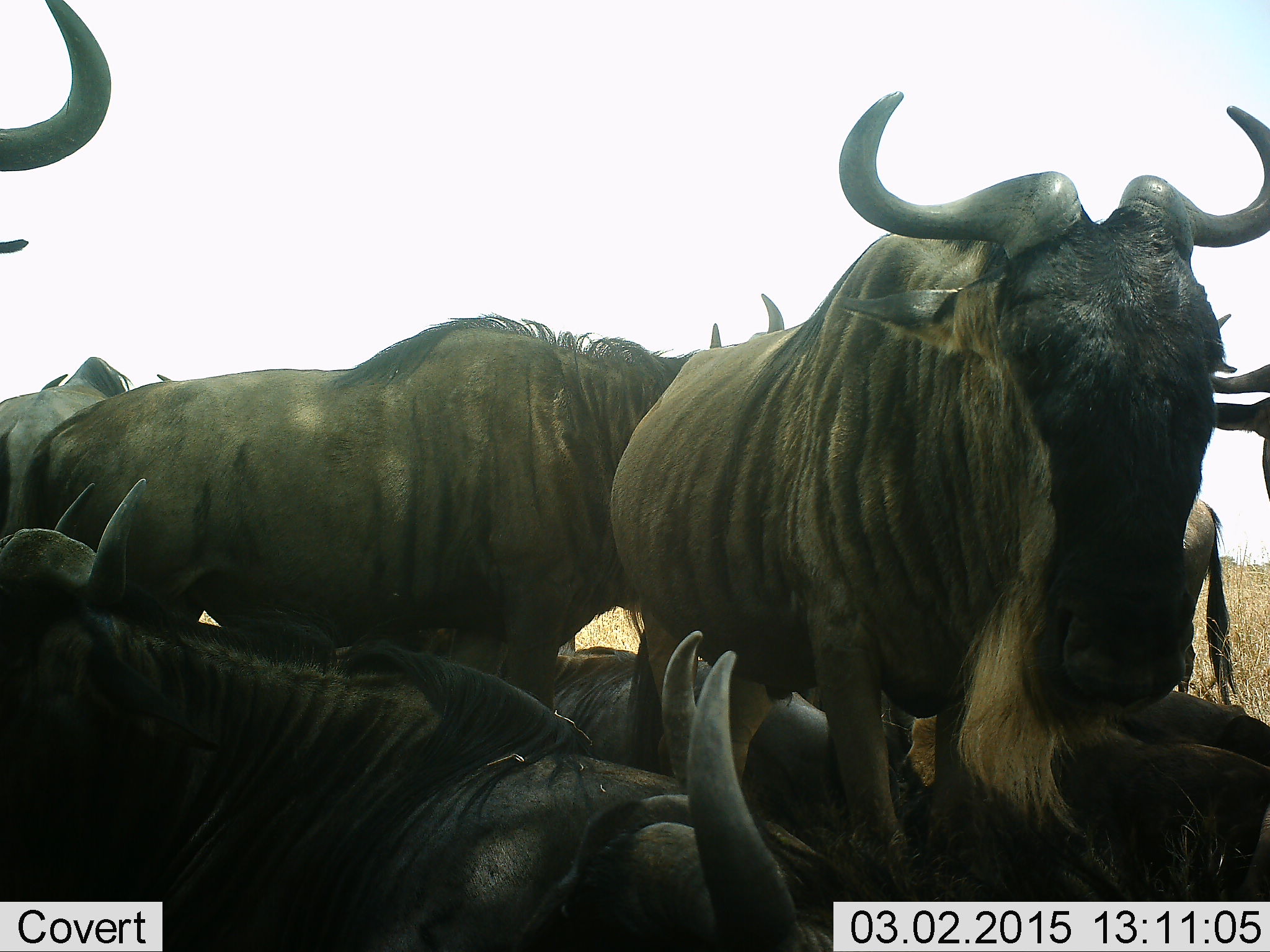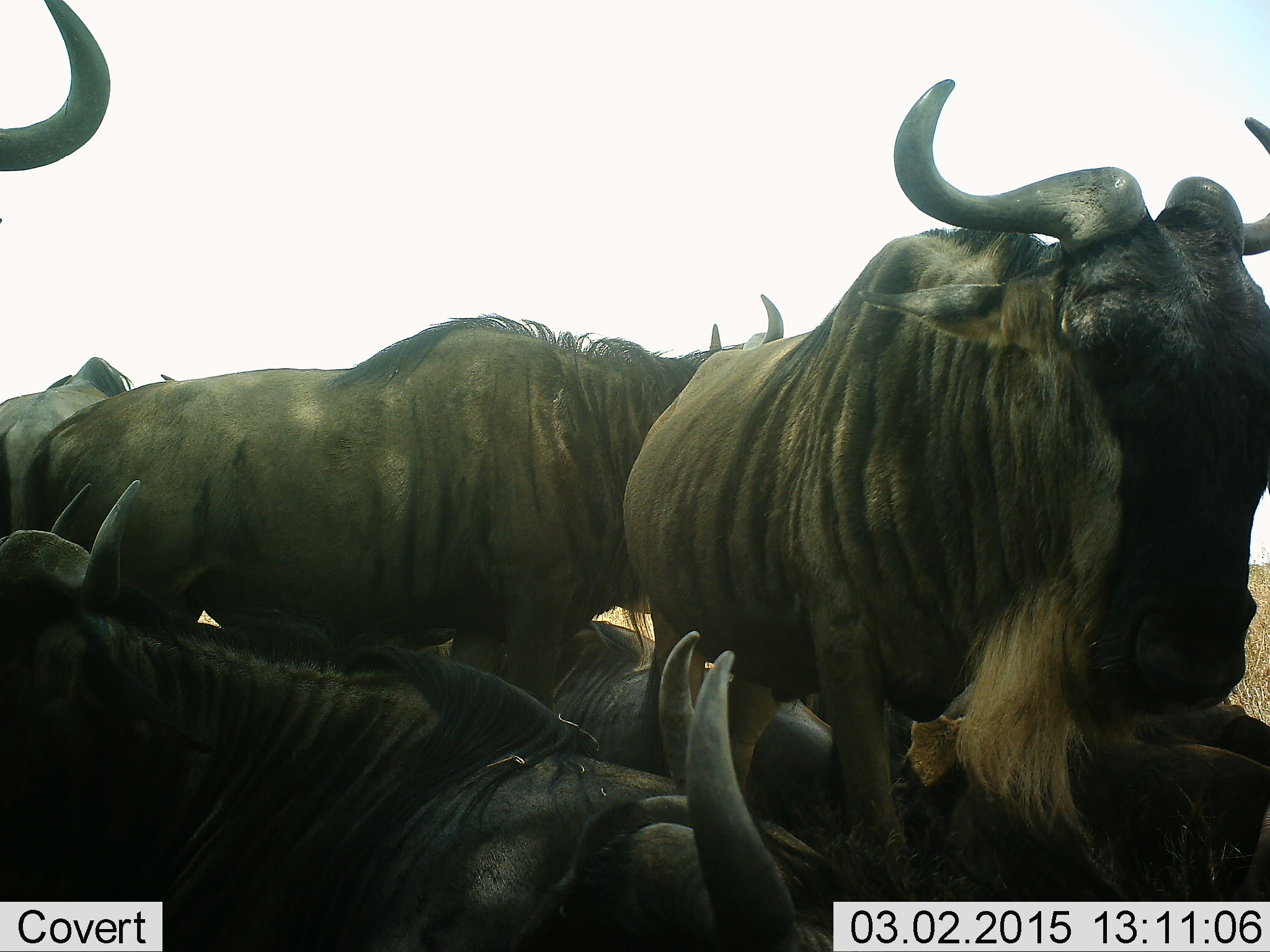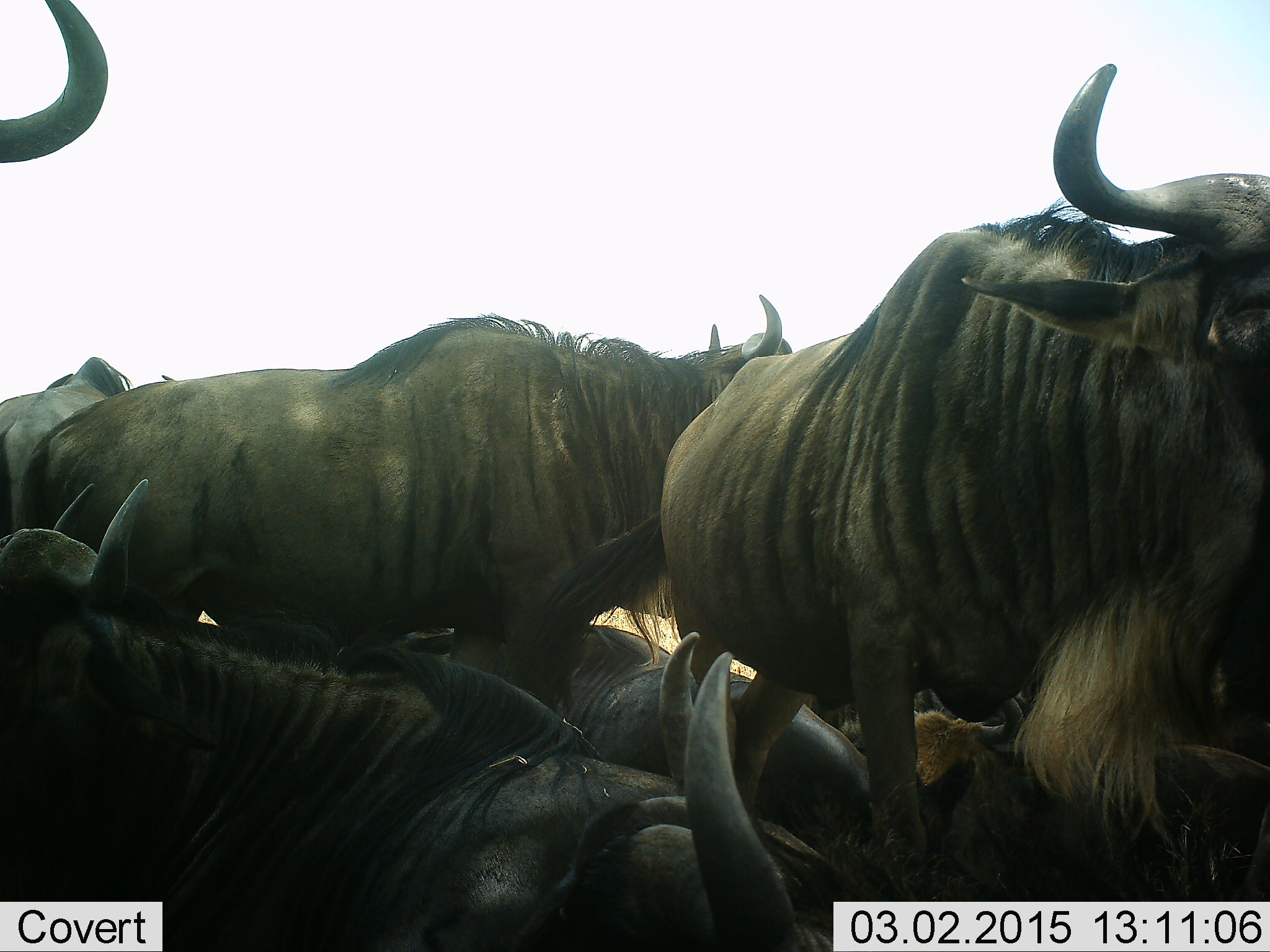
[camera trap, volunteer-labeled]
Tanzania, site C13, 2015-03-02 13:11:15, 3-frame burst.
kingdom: Animalia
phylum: Chordata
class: Mammalia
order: Artiodactyla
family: Bovidae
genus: Connochaetes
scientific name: Connochaetes taurinus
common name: blue wildebeest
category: wildebeest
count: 8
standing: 70%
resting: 100%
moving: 10%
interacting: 10%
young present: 0%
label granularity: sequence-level